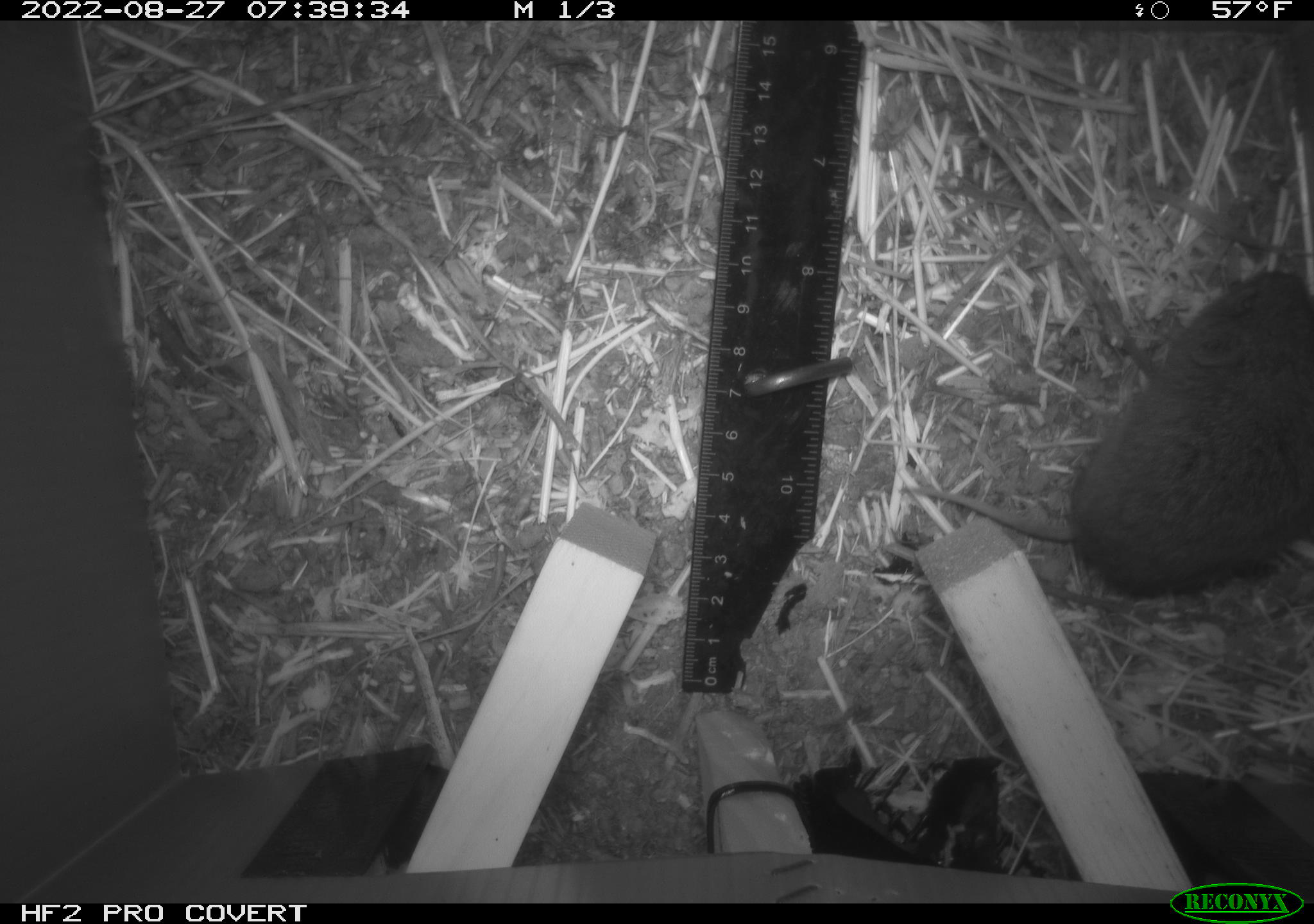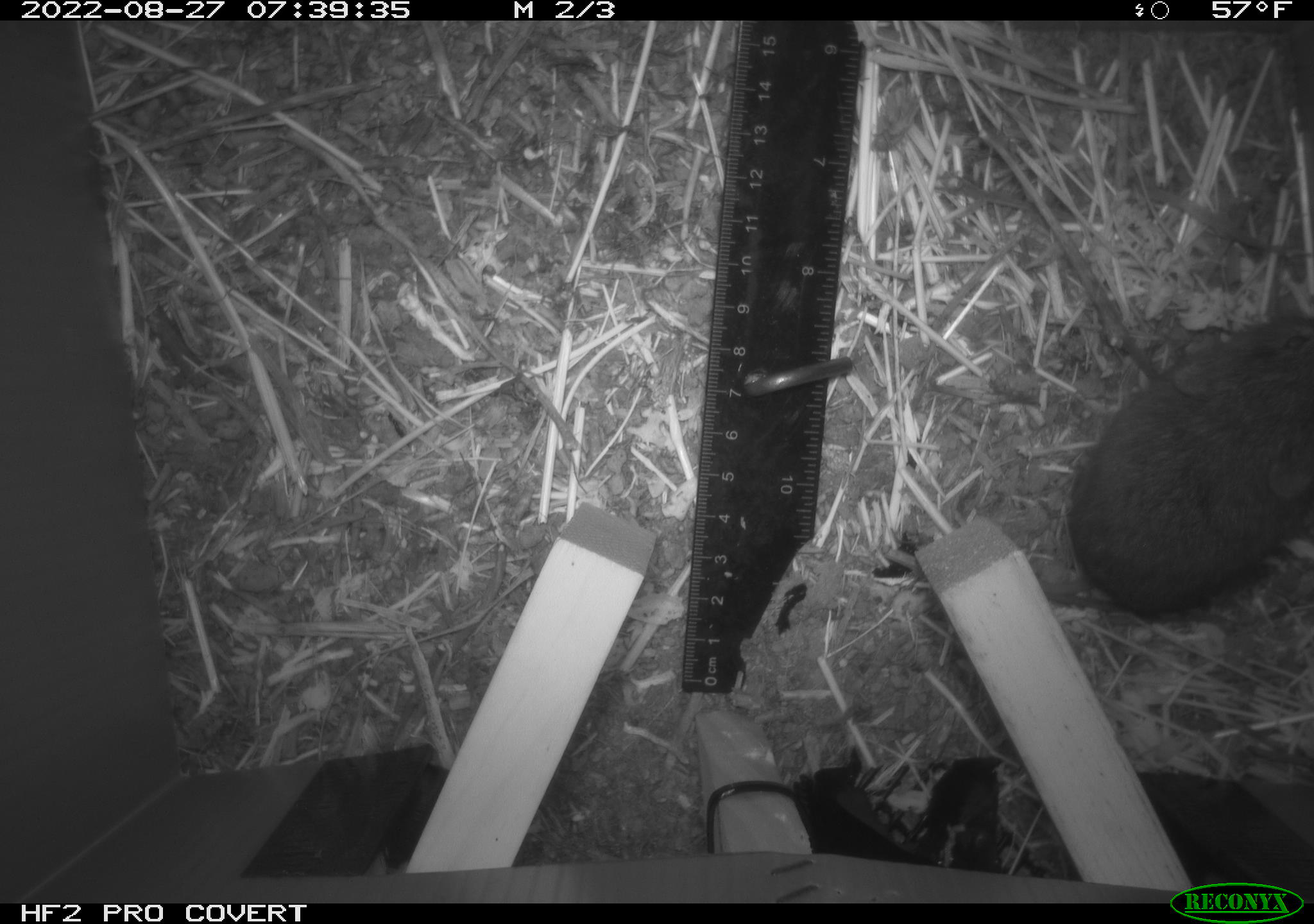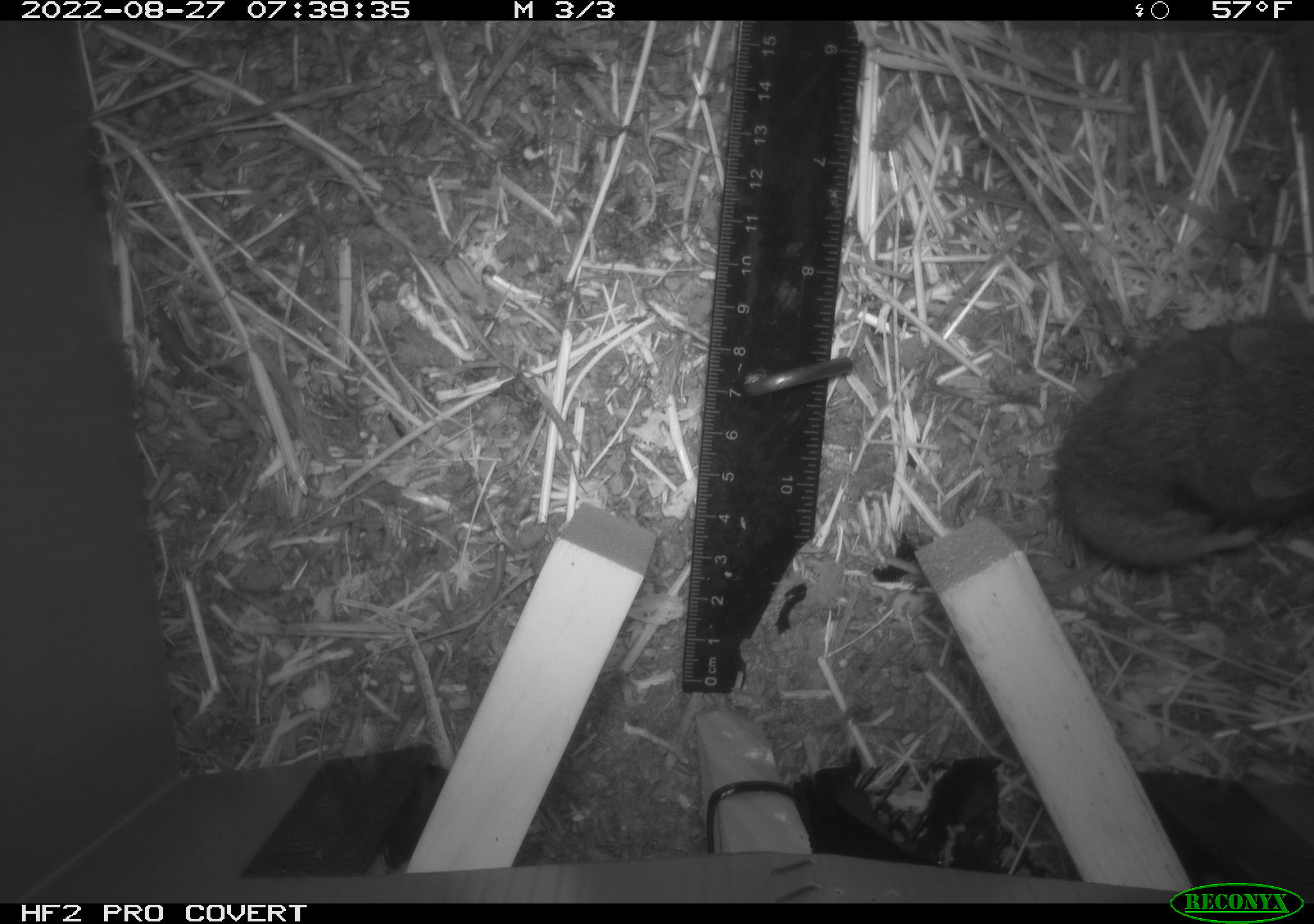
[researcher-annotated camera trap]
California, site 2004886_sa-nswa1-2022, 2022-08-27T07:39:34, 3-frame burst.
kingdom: Animalia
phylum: Chordata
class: Mammalia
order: Rodentia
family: Cricetidae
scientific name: Cricetidae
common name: hamsters, voles, lemmings, and allies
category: cricetidae family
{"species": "cricetidae family (hamsters, voles, lemmings, and allies) (Cricetidae)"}